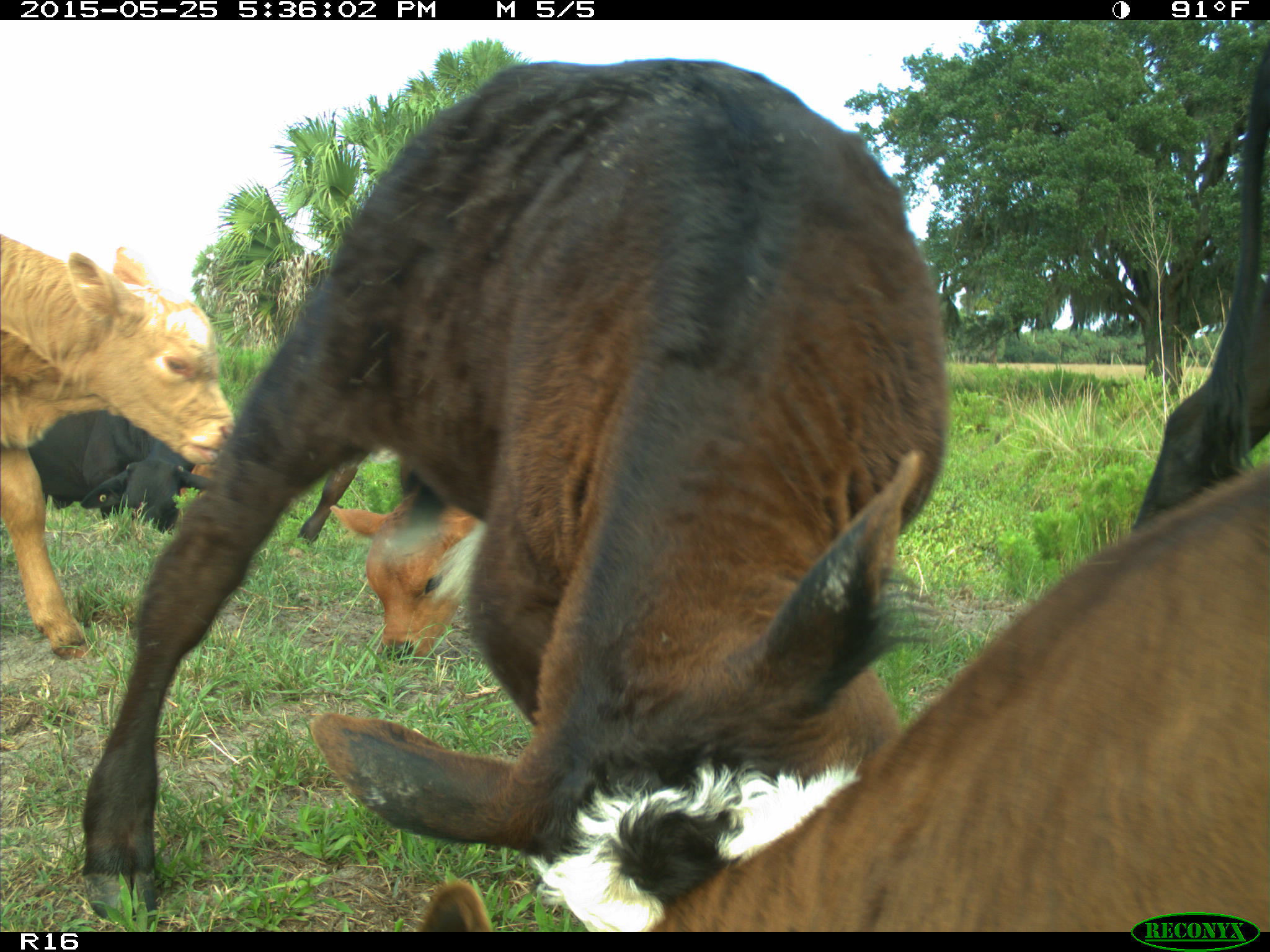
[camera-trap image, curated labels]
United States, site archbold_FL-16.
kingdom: Animalia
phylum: Chordata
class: Mammalia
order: Artiodactyla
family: Bovidae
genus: Bos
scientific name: Bos taurus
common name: domestic cow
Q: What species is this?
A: Bos taurus (domestic cow).